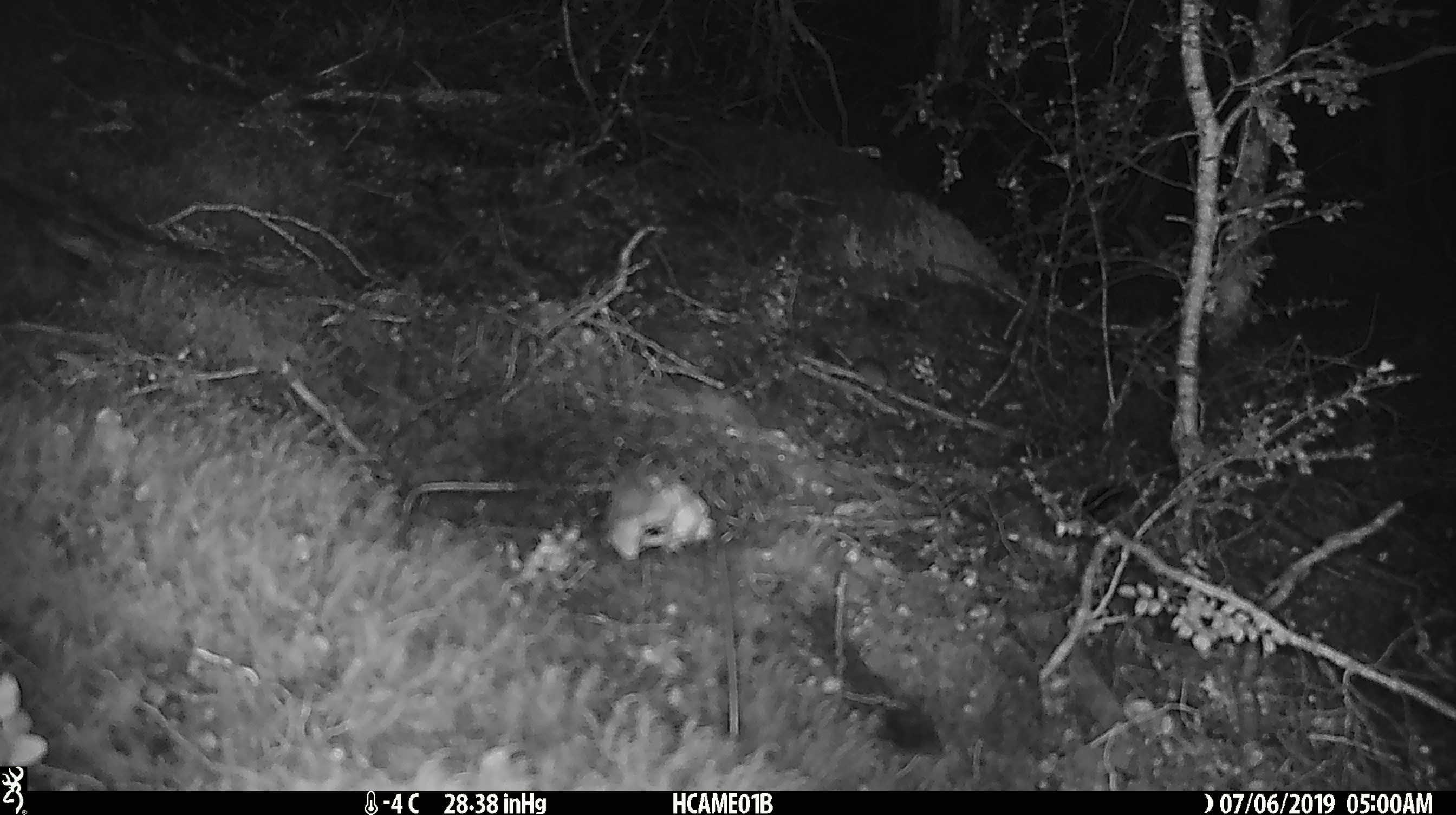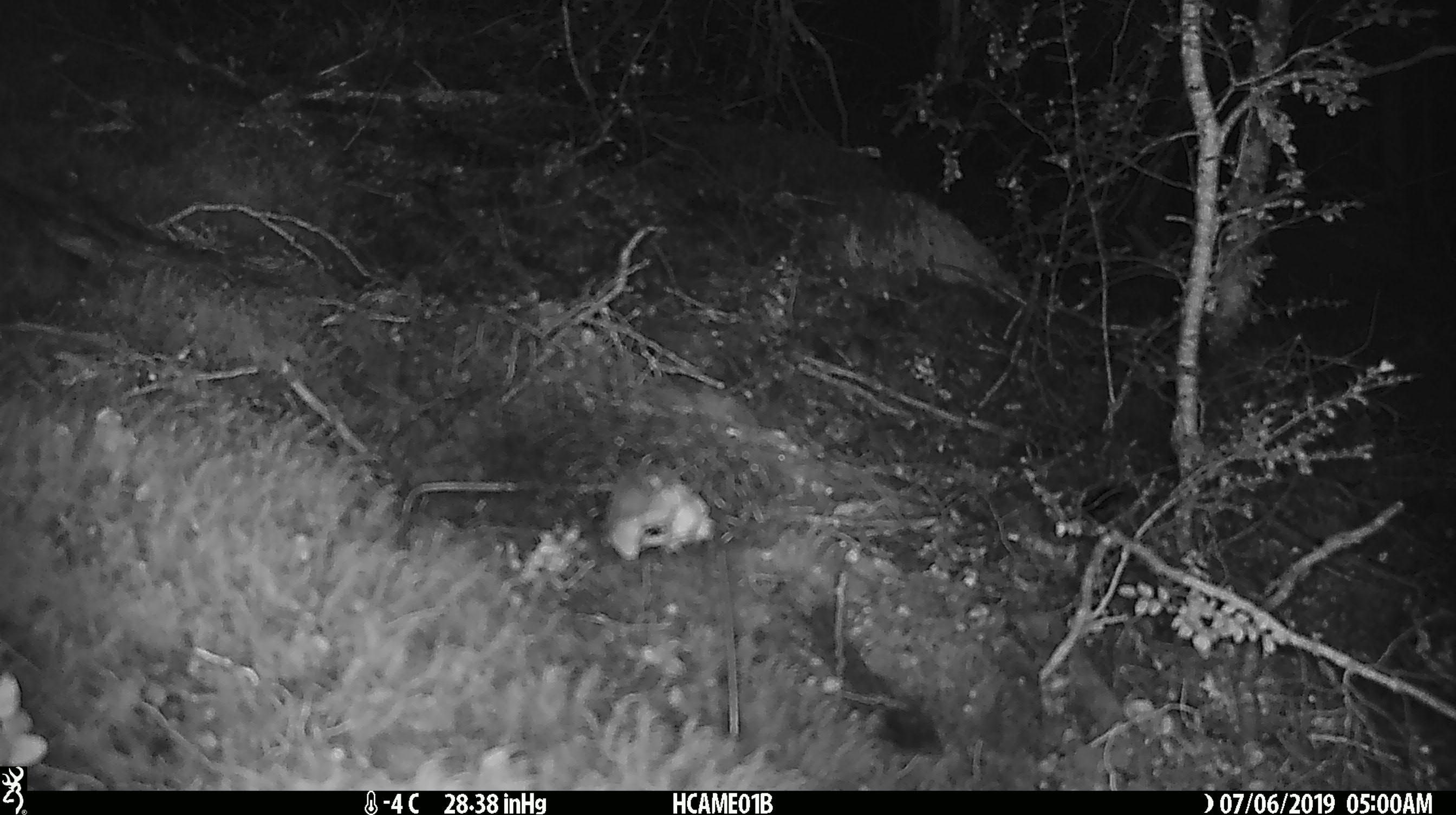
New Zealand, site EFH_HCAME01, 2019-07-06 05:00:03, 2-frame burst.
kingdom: Animalia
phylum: Chordata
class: Mammalia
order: Rodentia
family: Muridae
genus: Mus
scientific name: Mus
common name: mouse